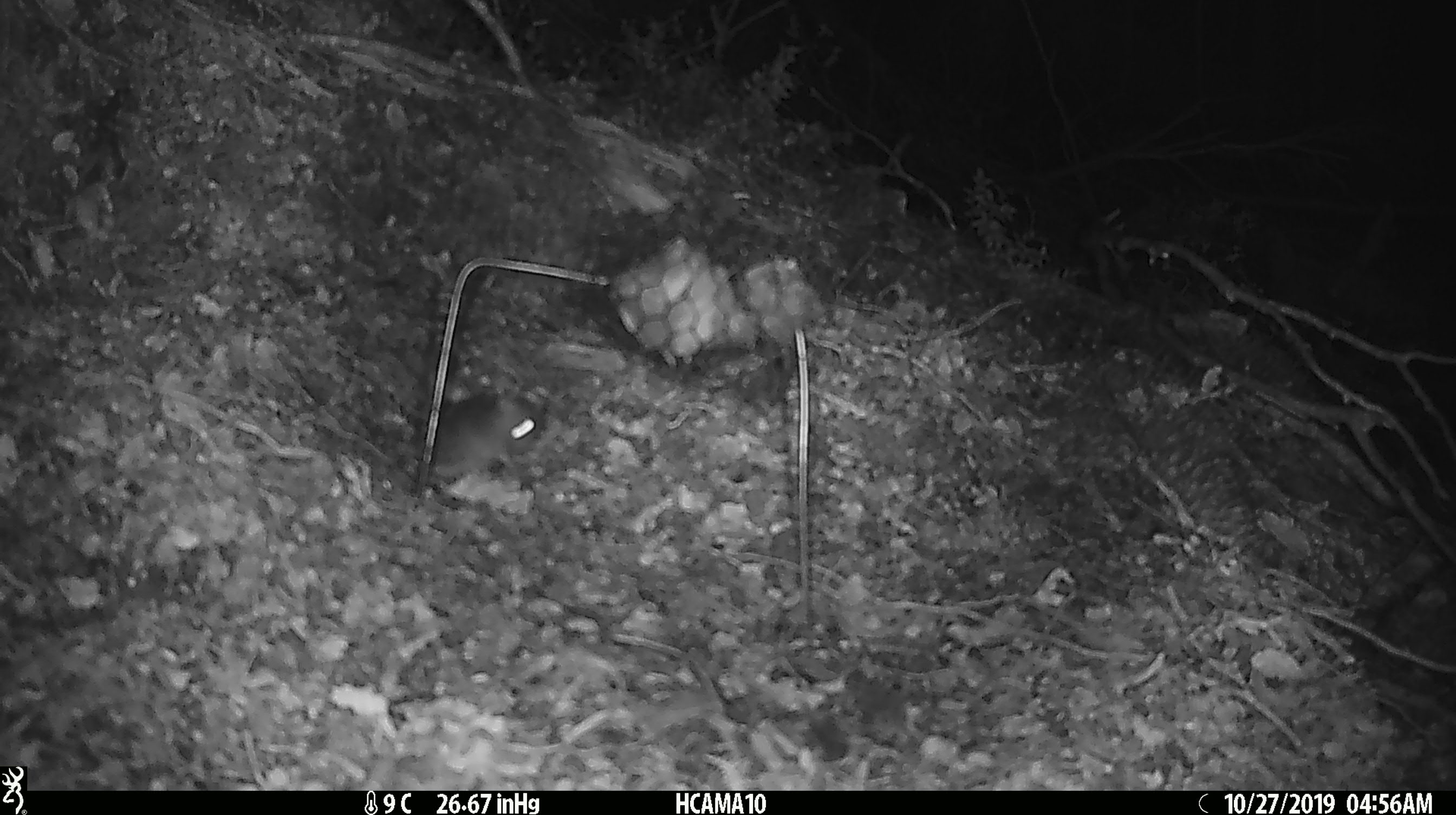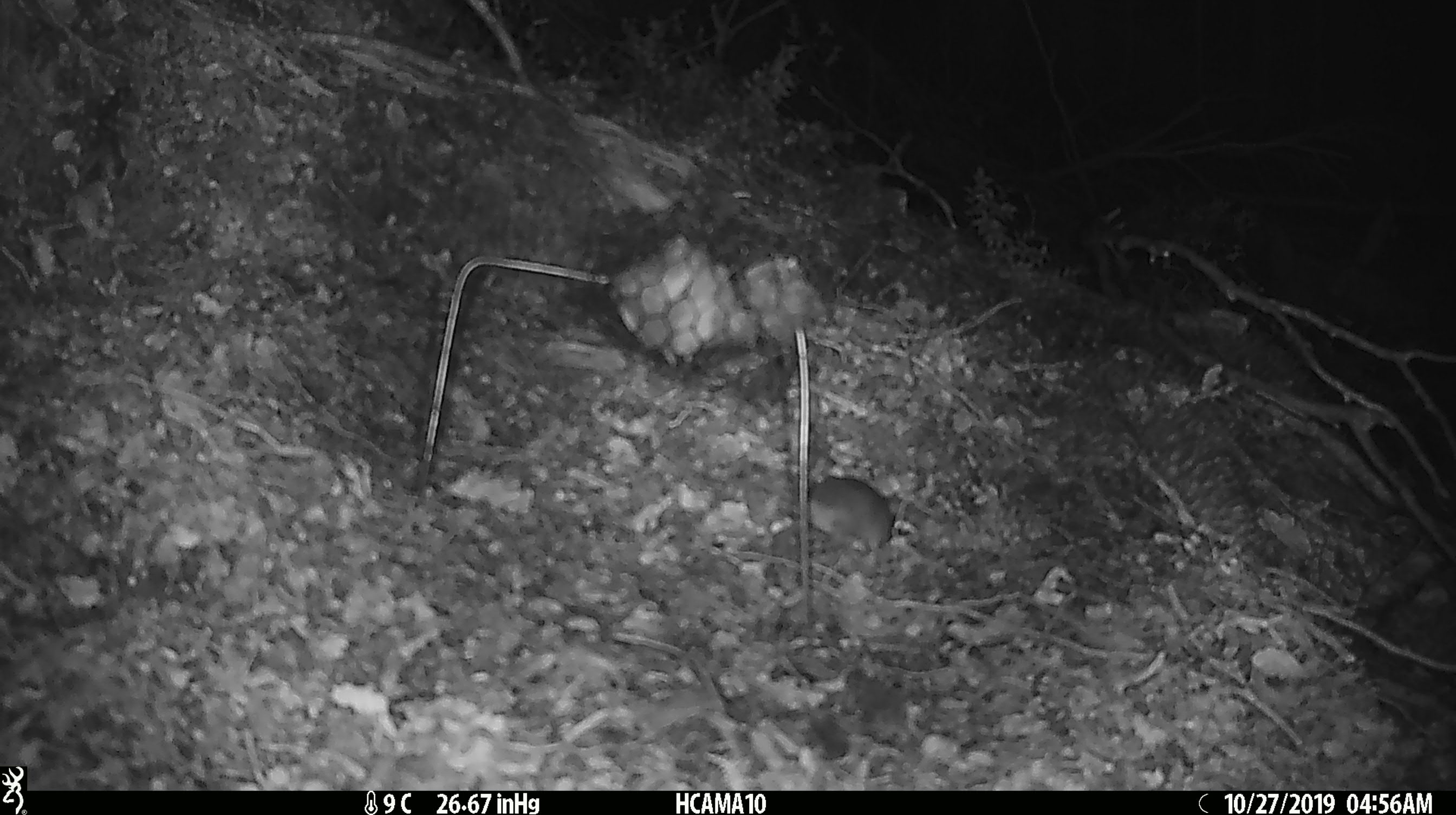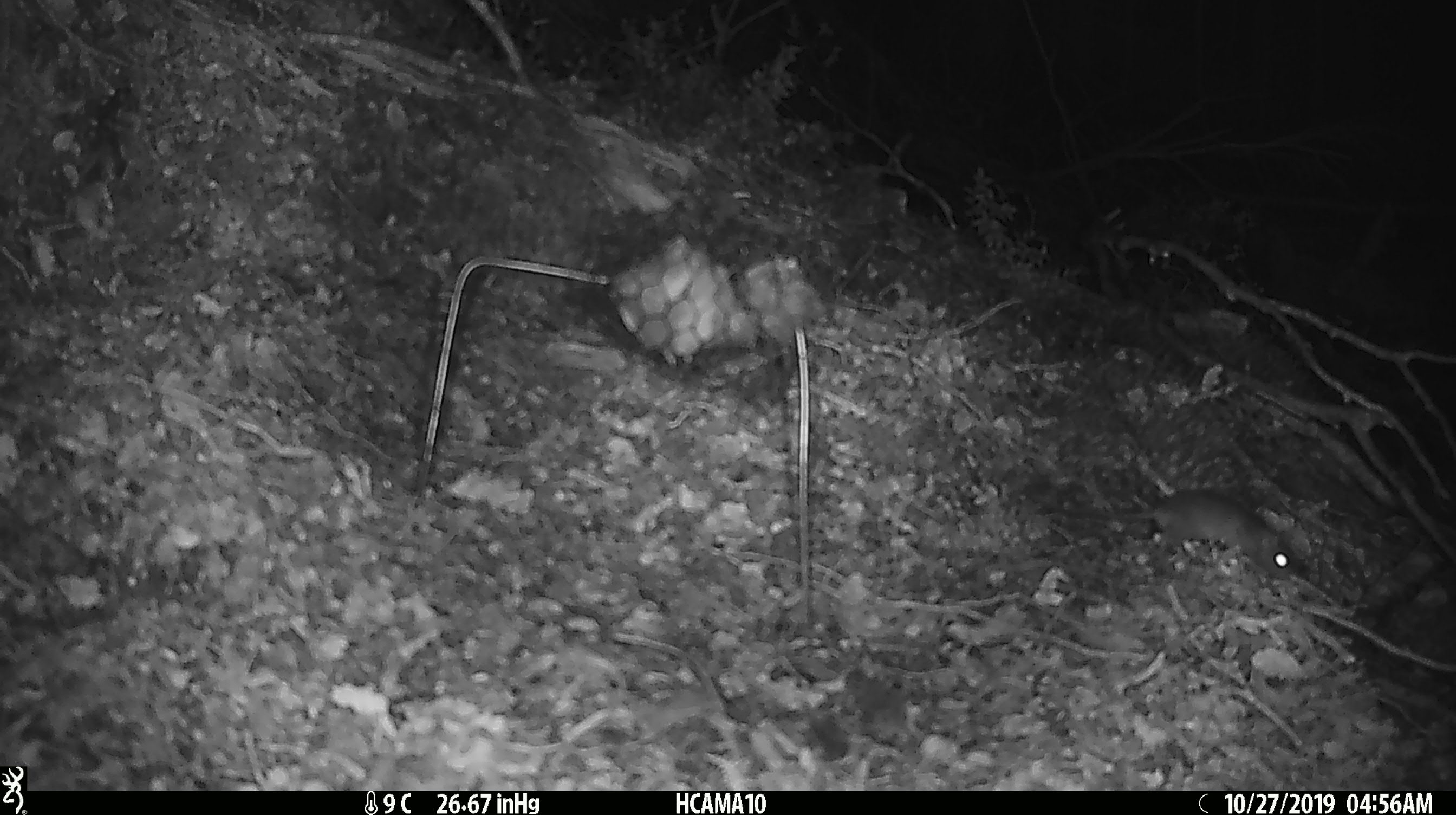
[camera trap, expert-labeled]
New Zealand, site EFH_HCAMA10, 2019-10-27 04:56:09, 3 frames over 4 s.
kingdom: Animalia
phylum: Chordata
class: Mammalia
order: Rodentia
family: Muridae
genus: Mus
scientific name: Mus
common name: mouse